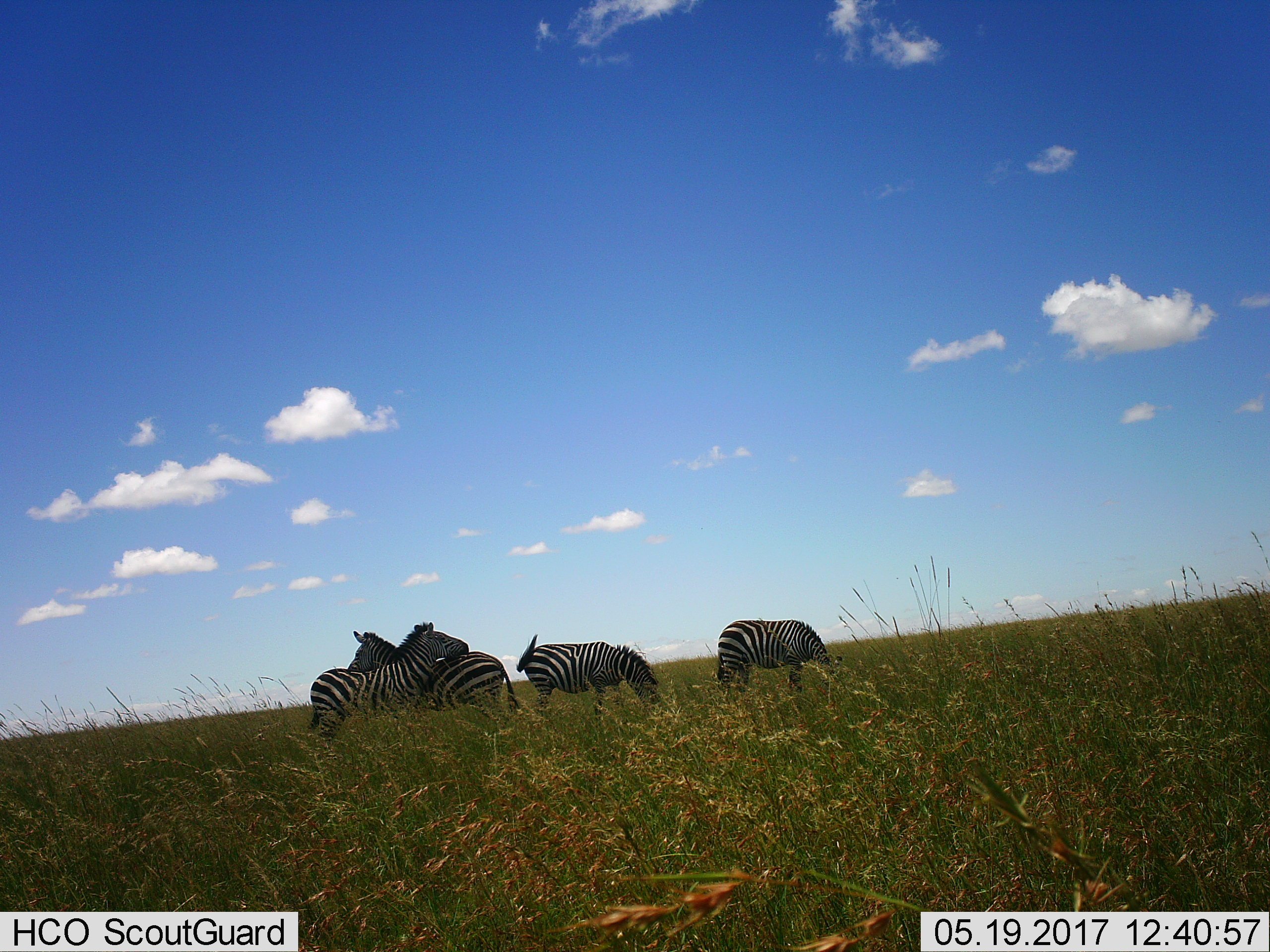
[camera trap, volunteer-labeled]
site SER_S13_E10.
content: unidentified animal